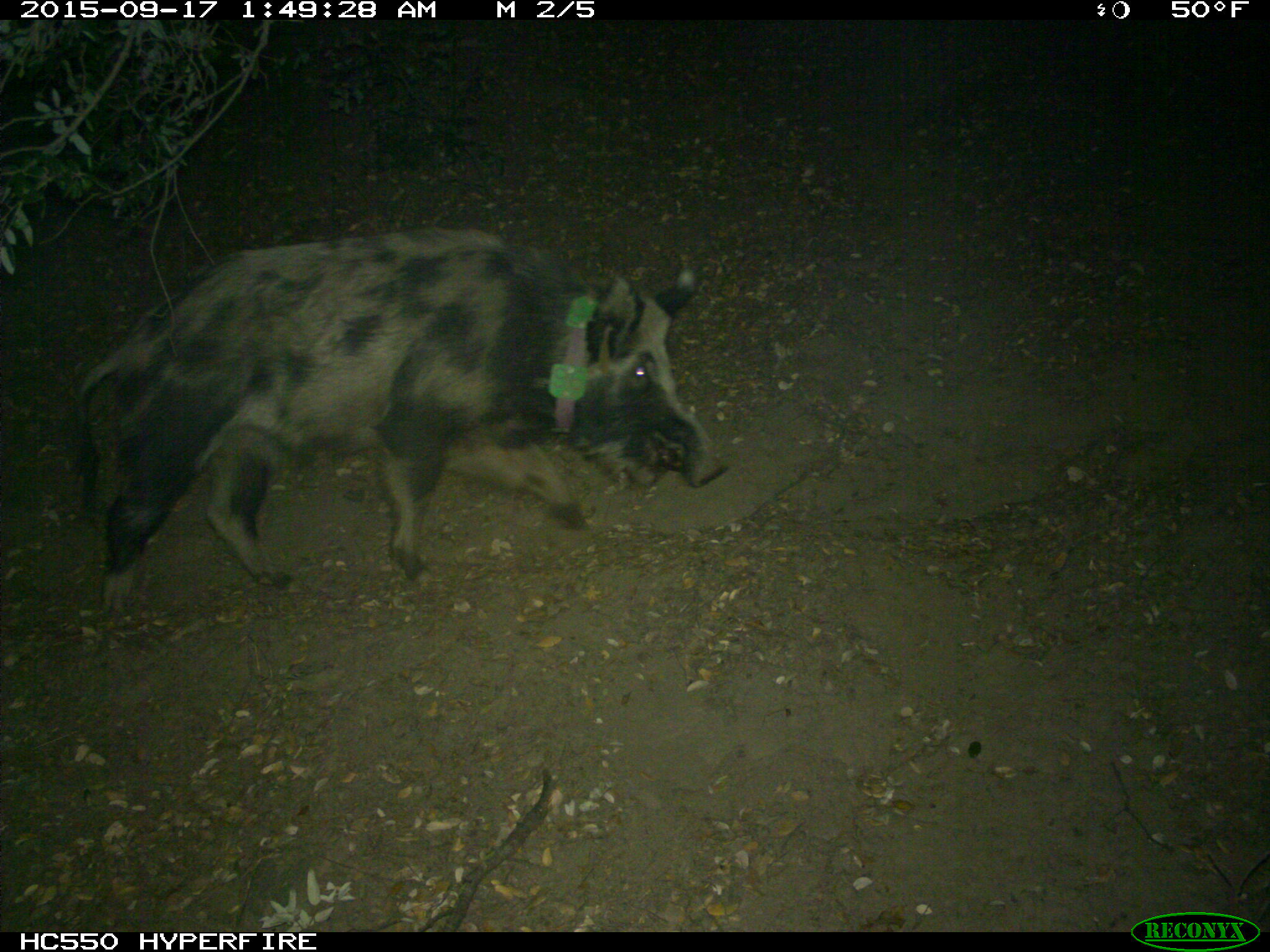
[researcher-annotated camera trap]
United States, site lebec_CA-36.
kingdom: Animalia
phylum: Chordata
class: Mammalia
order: Artiodactyla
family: Suidae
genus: Sus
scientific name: Sus scrofa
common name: wild boar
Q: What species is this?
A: Sus scrofa (wild boar).